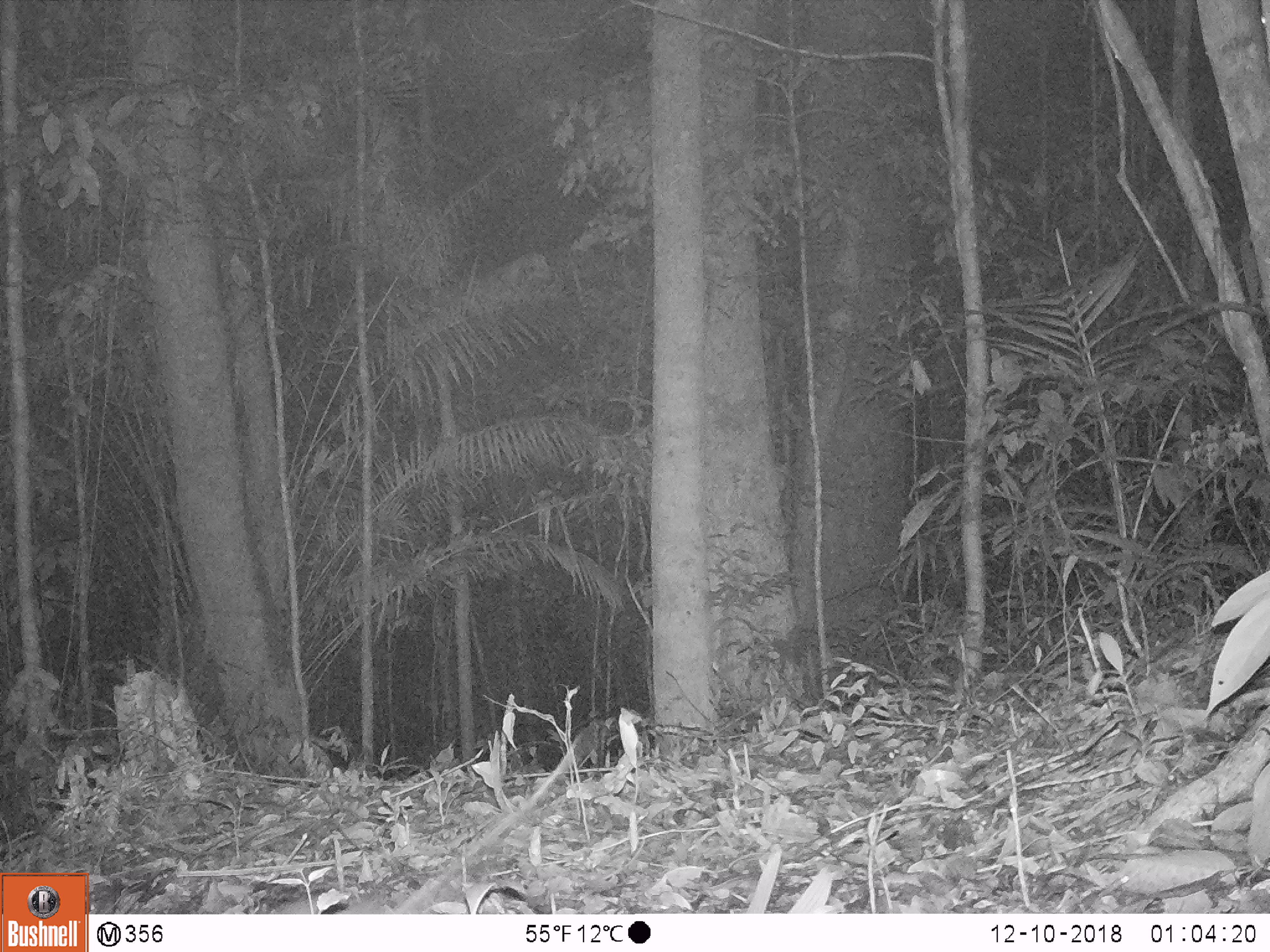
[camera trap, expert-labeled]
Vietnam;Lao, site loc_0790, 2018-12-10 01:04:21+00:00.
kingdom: Animalia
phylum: Chordata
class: Mammalia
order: Rodentia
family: Muridae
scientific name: Muridae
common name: old-world mice and rats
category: unidentified murid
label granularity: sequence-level